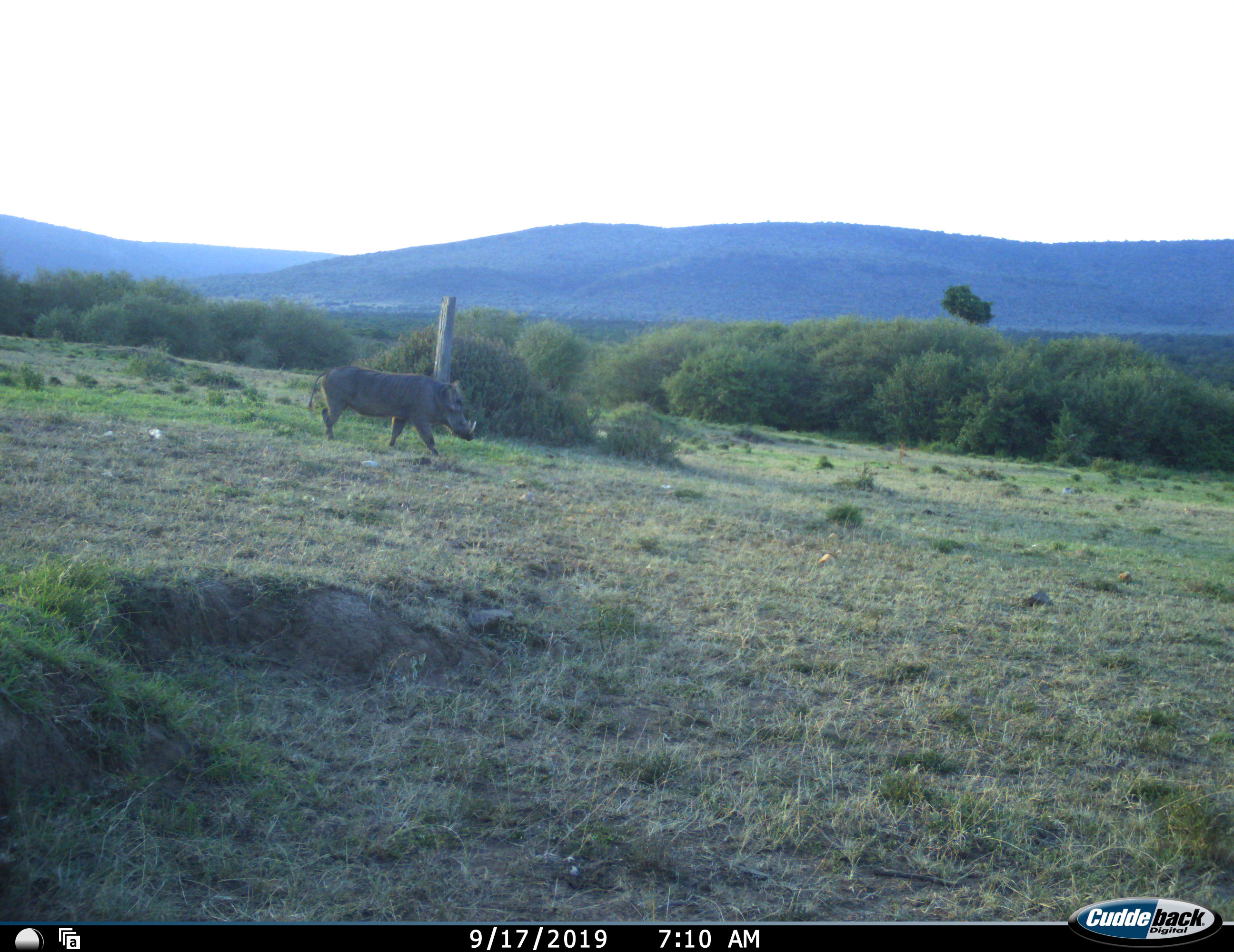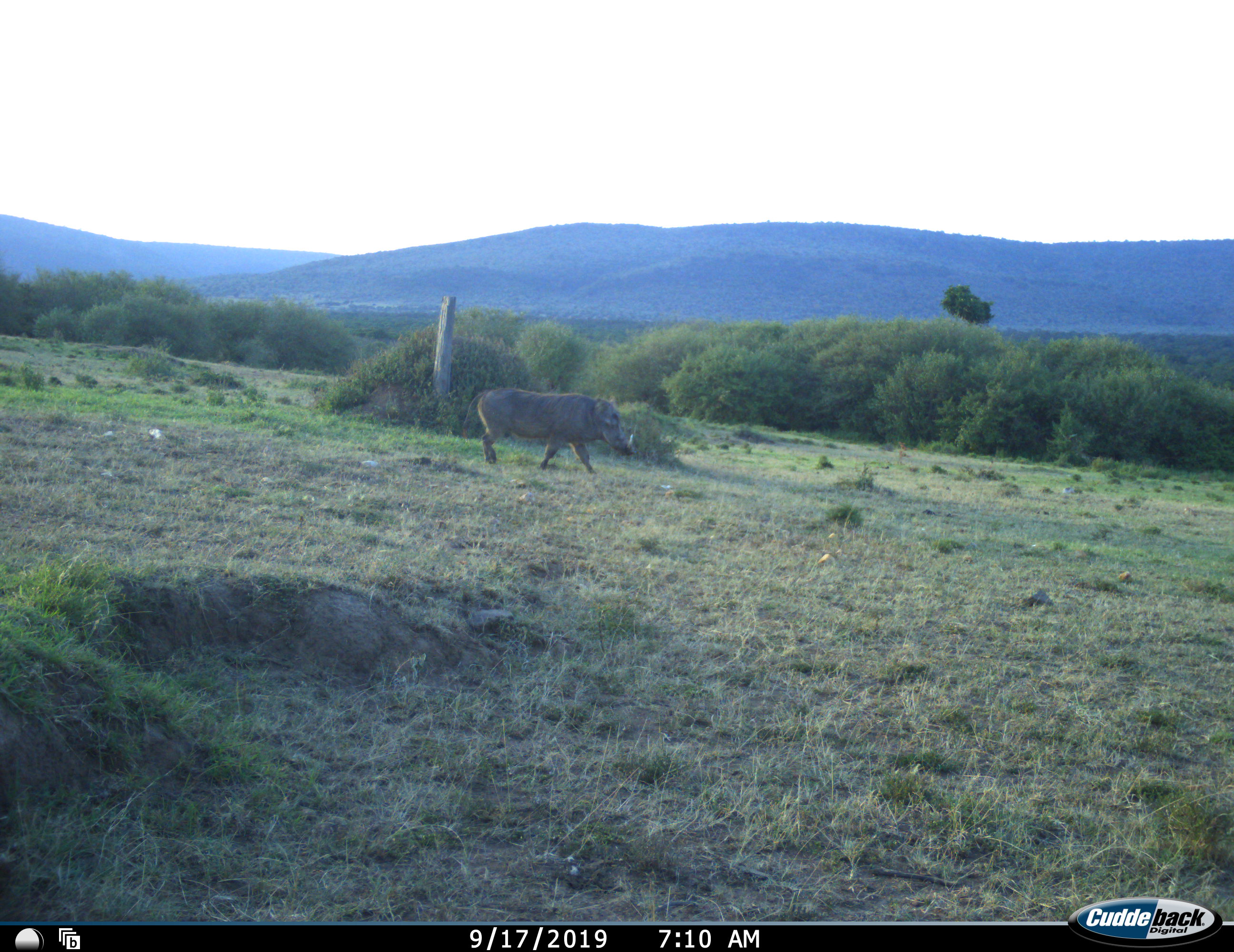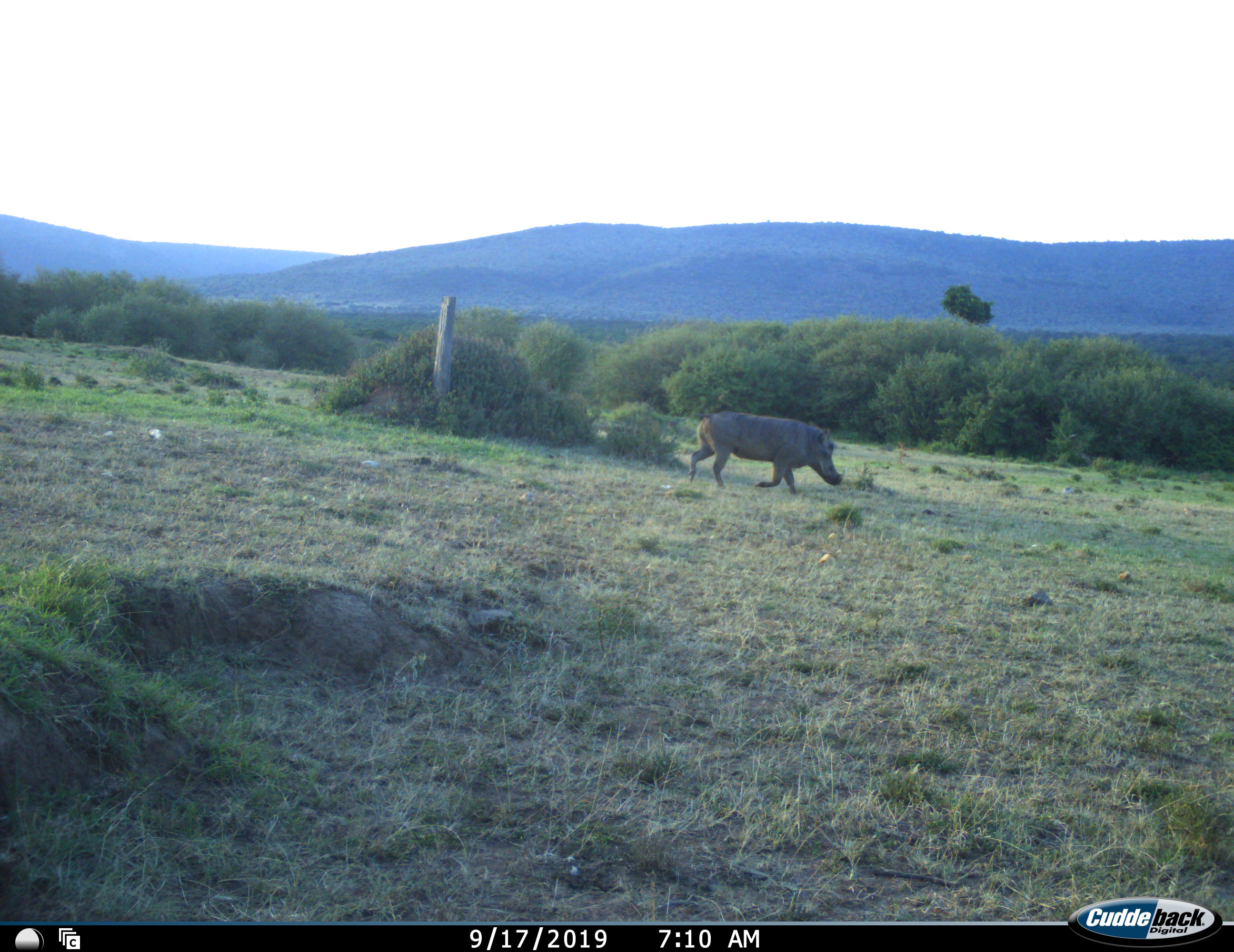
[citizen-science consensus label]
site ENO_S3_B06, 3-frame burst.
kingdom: Animalia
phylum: Chordata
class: Mammalia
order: Artiodactyla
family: Suidae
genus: Phacochoerus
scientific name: Phacochoerus africanus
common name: warthog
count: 1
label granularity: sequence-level